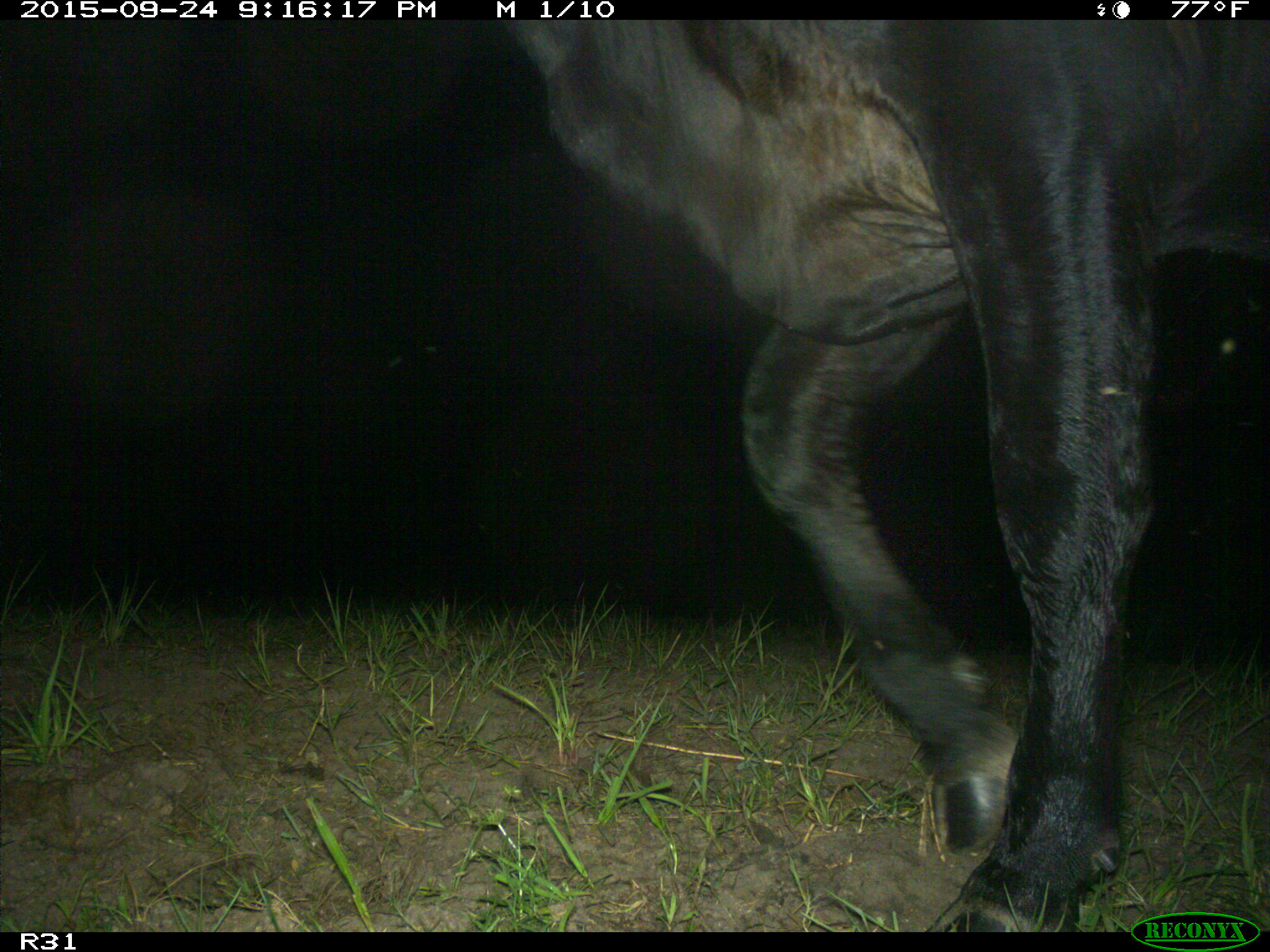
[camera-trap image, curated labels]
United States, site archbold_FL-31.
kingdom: Animalia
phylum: Chordata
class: Mammalia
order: Artiodactyla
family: Bovidae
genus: Bos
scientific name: Bos taurus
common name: domestic cow